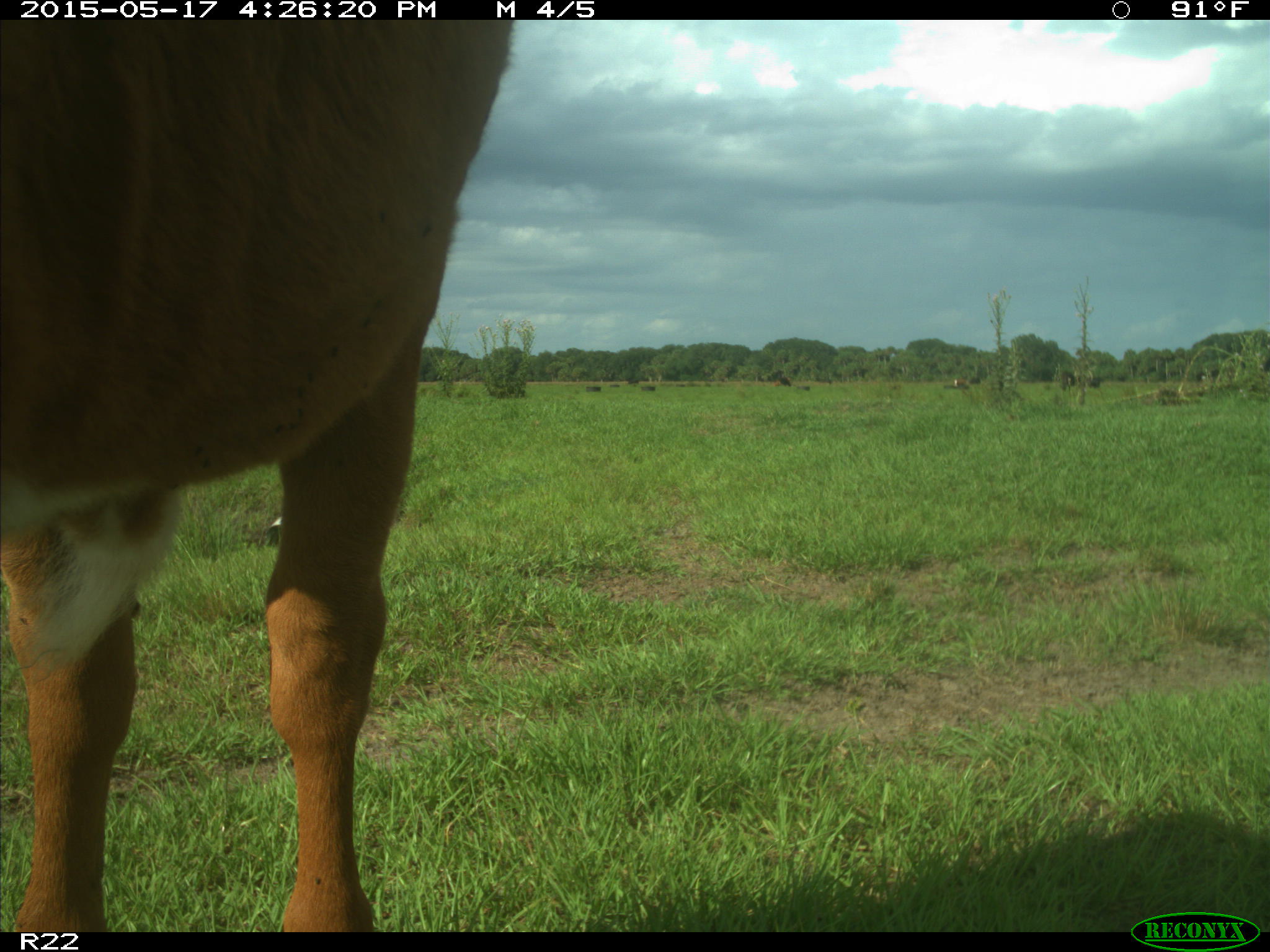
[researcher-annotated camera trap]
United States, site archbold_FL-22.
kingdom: Animalia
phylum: Chordata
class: Mammalia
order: Artiodactyla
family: Bovidae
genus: Bos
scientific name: Bos taurus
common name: domestic cow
Bos taurus (domestic cow).